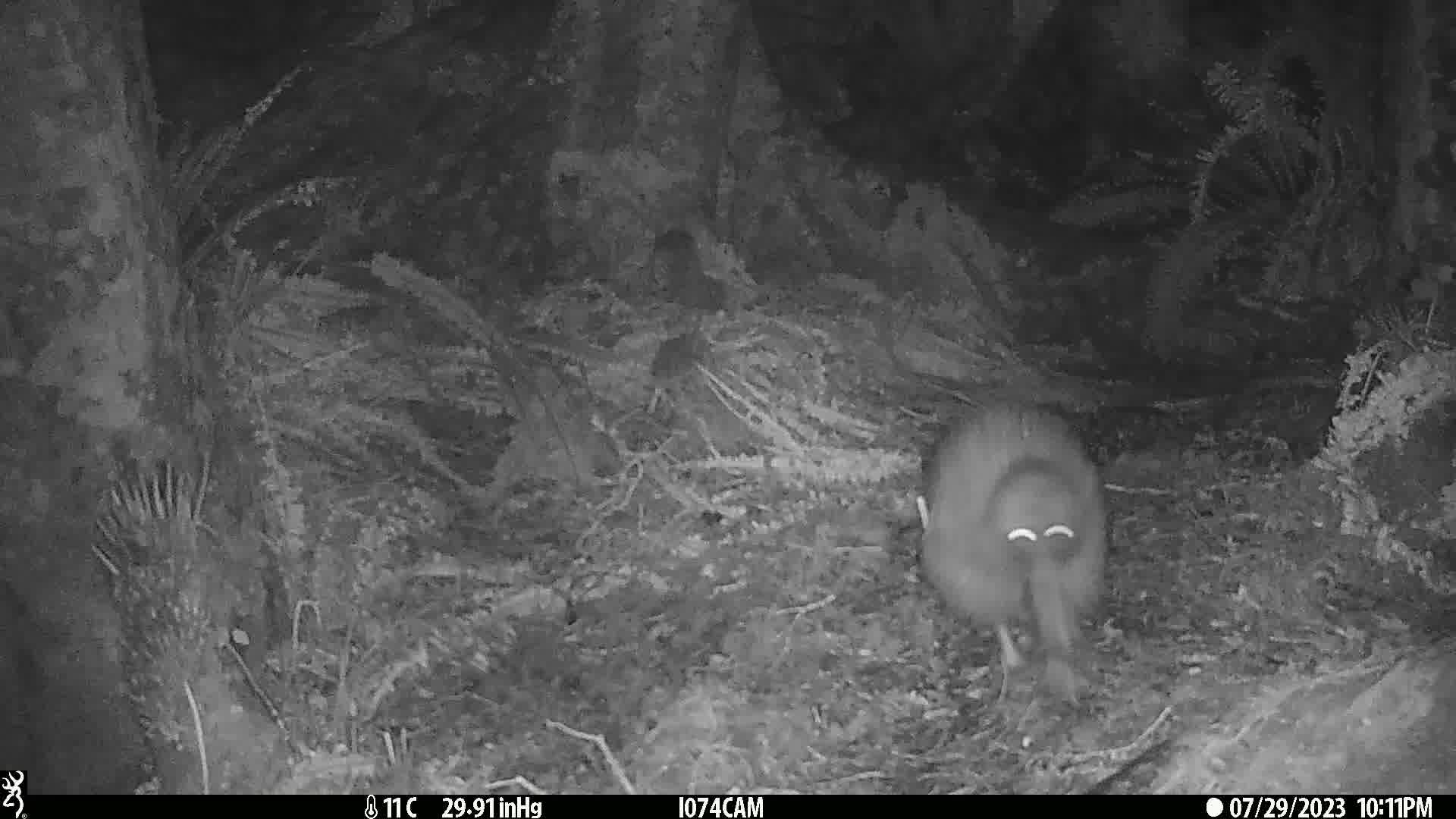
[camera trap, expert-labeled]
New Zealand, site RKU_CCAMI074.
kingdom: Animalia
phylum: Chordata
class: Aves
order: Apterygiformes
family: Apterygidae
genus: Apteryx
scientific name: Apteryx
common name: kiwi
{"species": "kiwi (Apteryx)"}